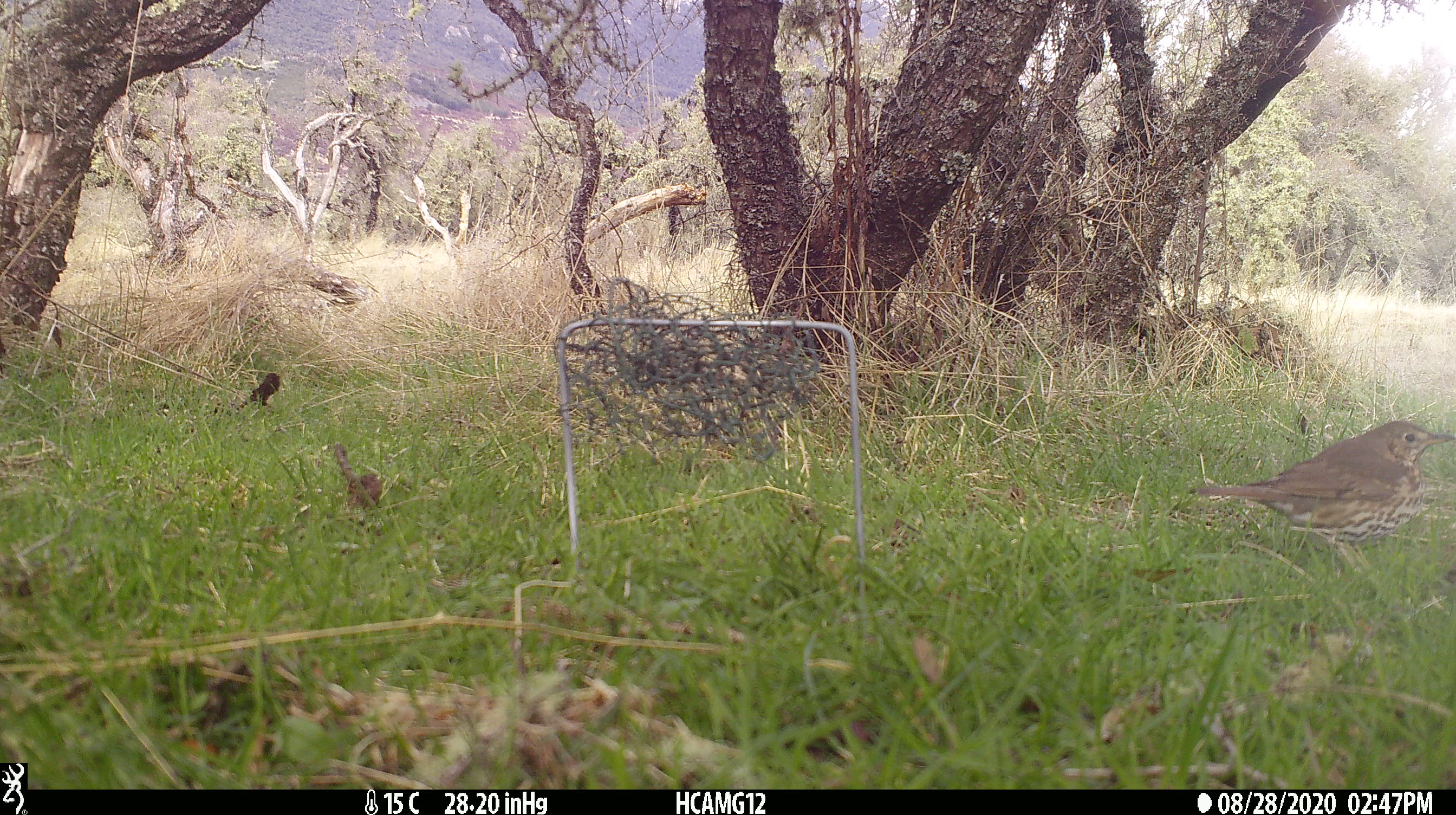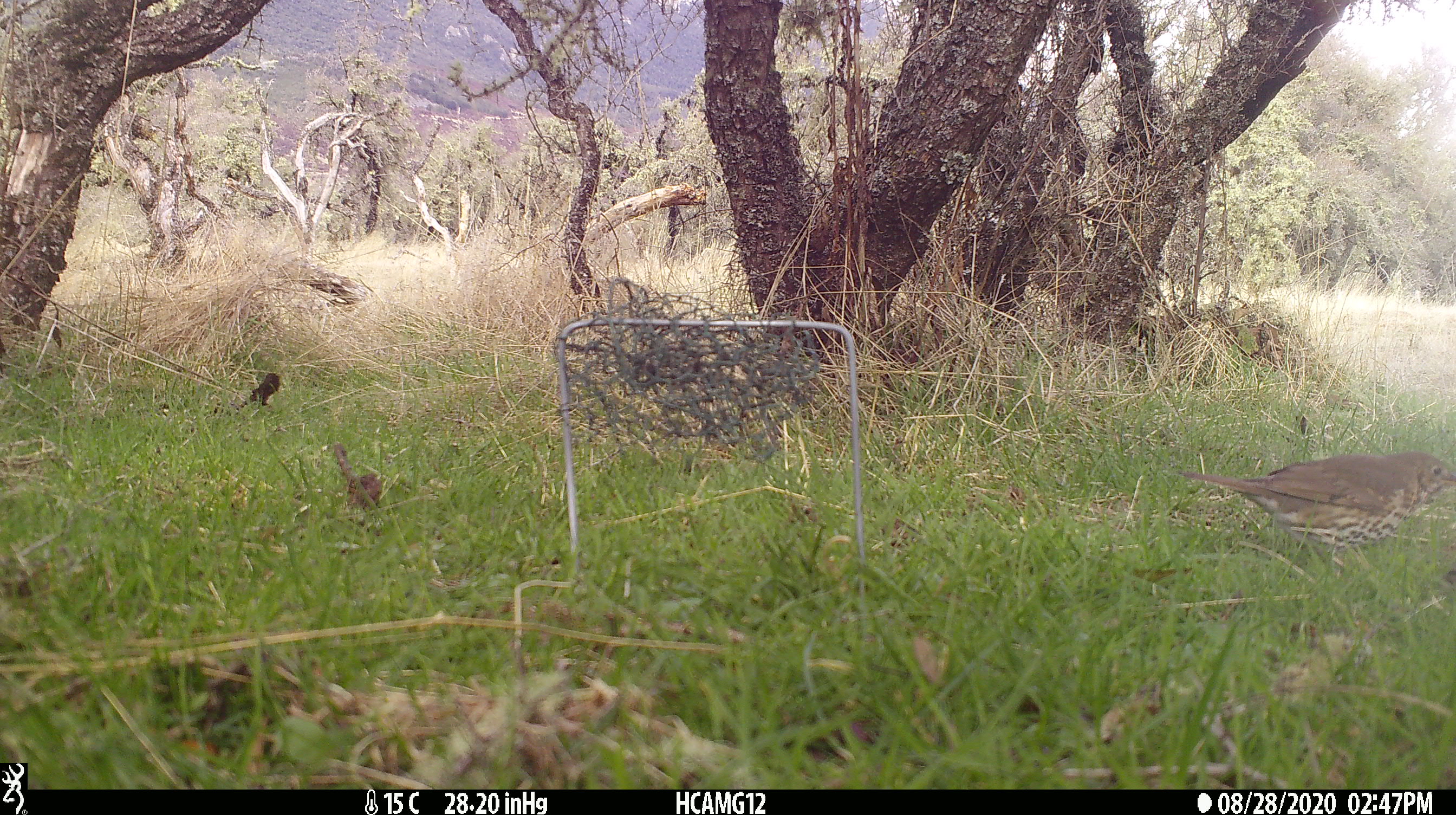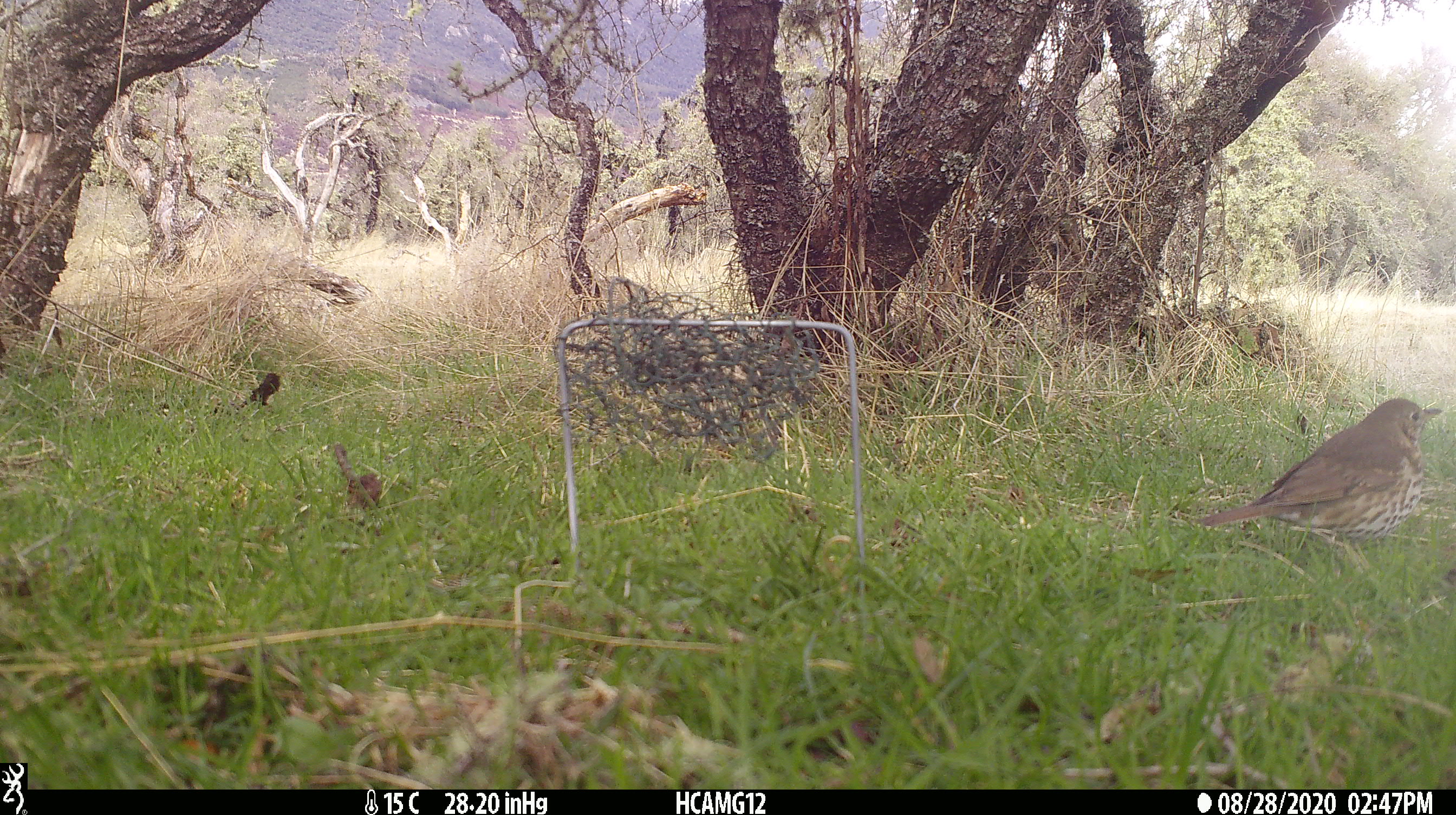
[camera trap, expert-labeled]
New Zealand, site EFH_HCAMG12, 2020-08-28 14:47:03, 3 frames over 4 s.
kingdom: Animalia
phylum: Chordata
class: Aves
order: Passeriformes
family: Turdidae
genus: Turdus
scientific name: Turdus philomelos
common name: song thrush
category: thrush